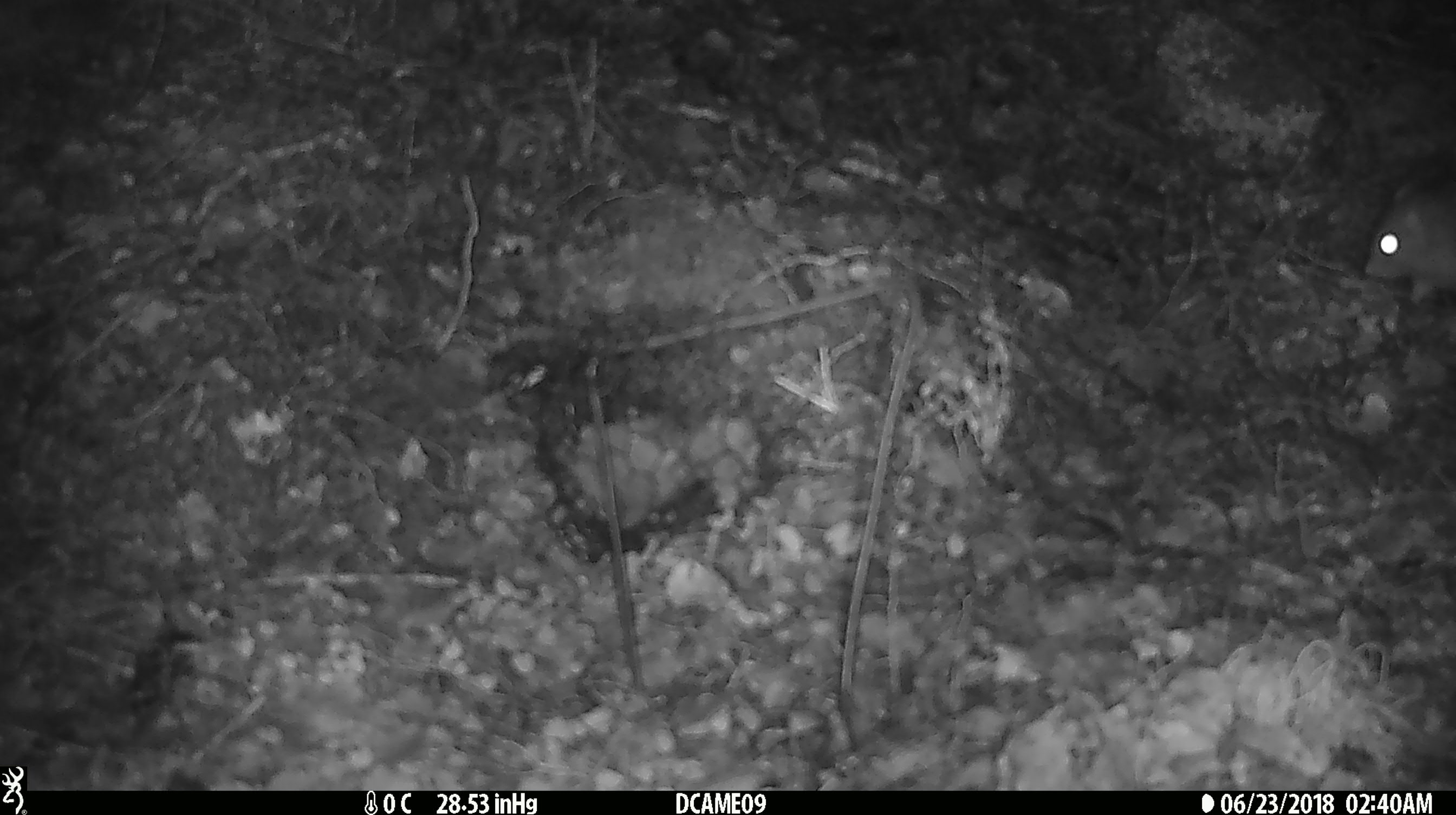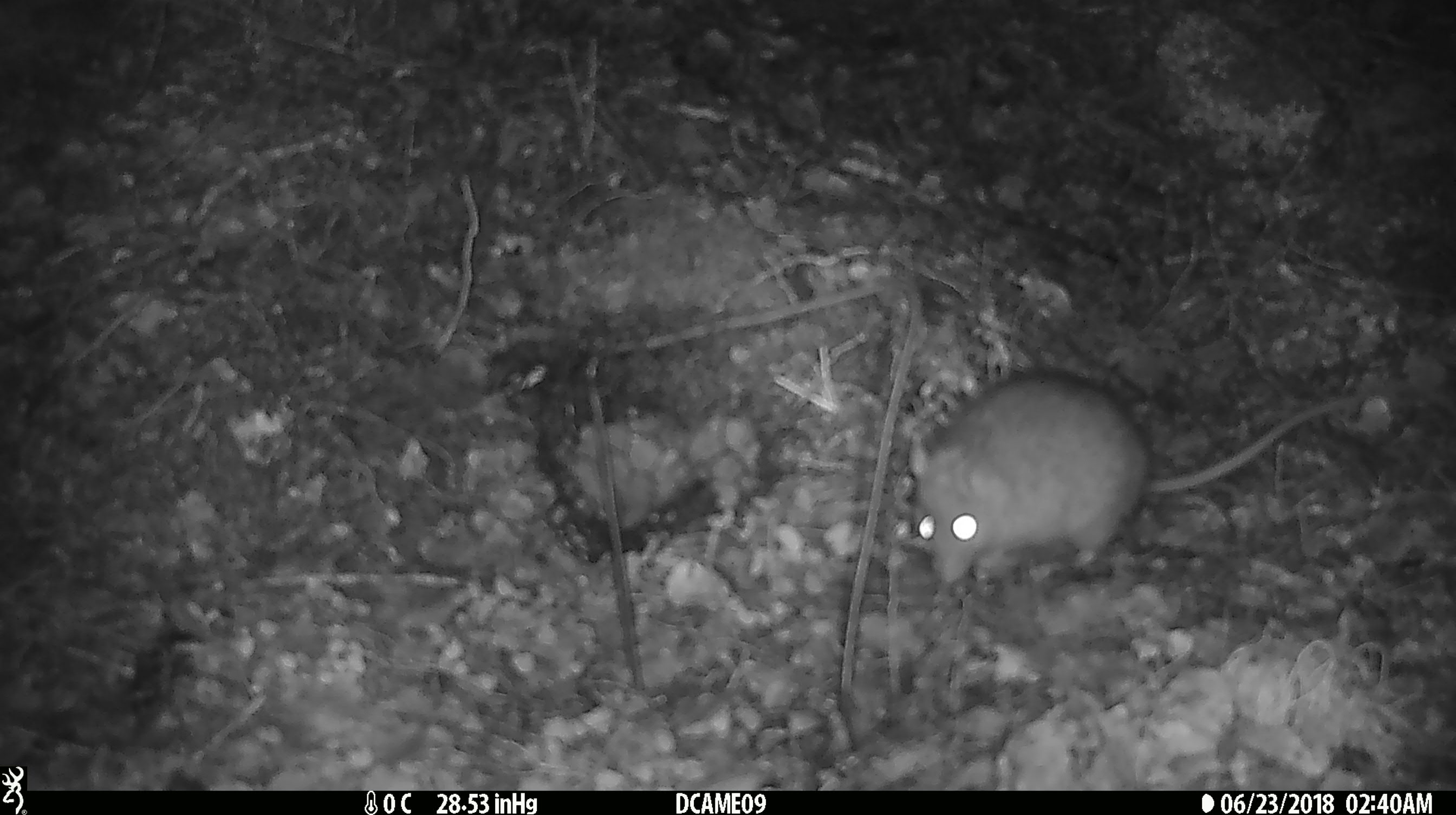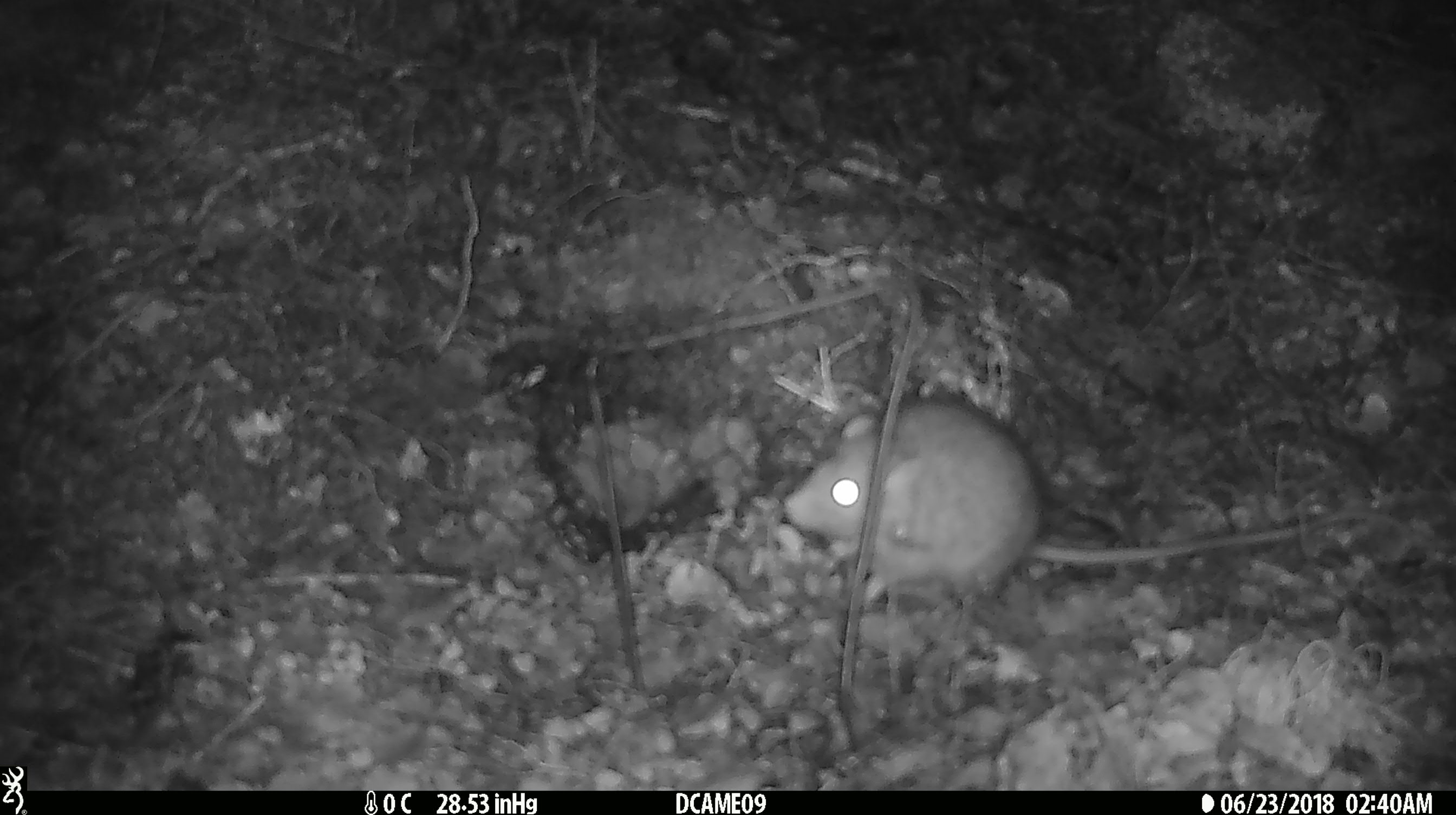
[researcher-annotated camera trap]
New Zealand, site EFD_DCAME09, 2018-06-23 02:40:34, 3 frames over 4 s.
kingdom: Animalia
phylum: Chordata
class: Mammalia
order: Rodentia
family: Muridae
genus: Rattus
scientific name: Rattus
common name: rat